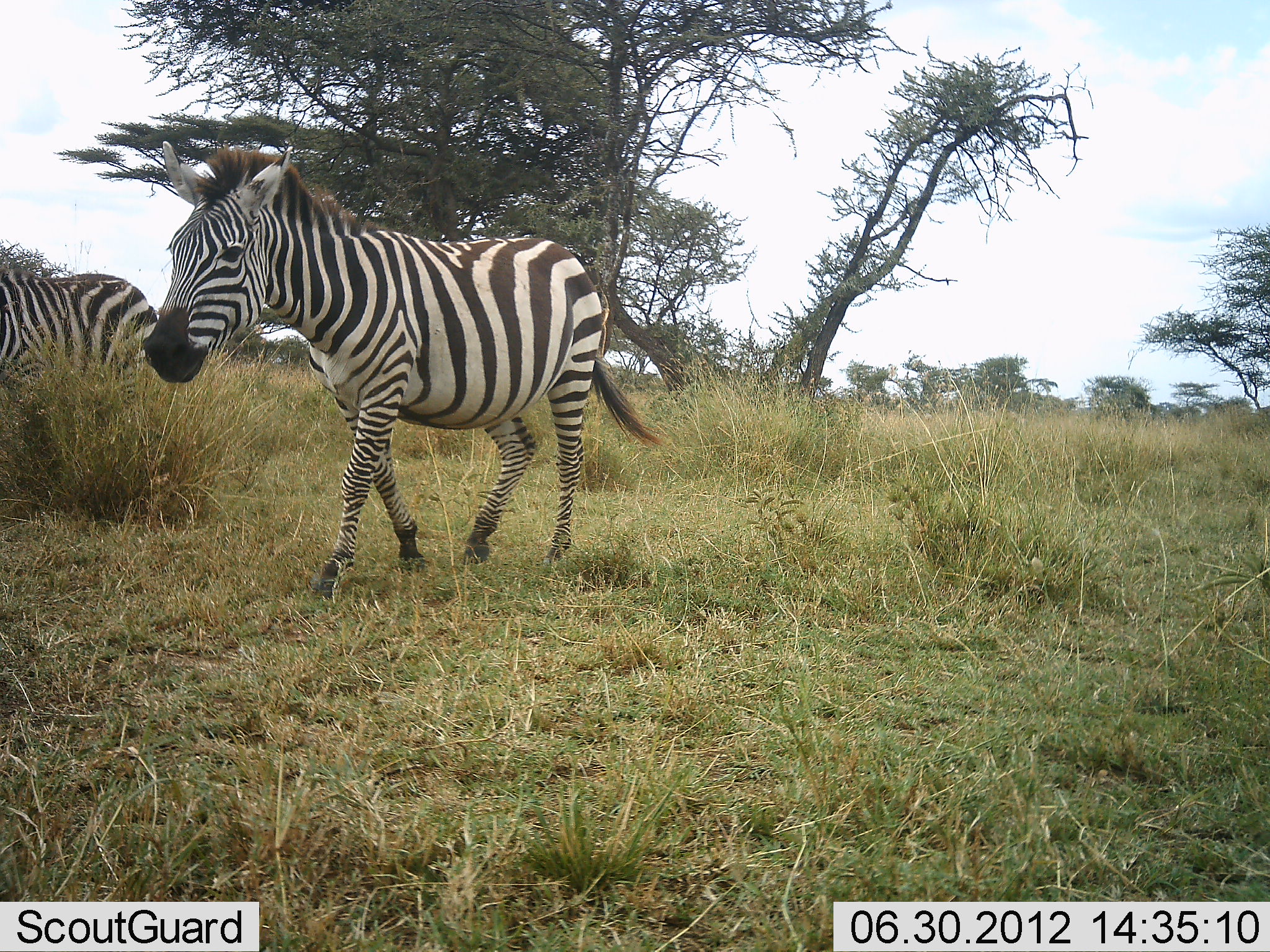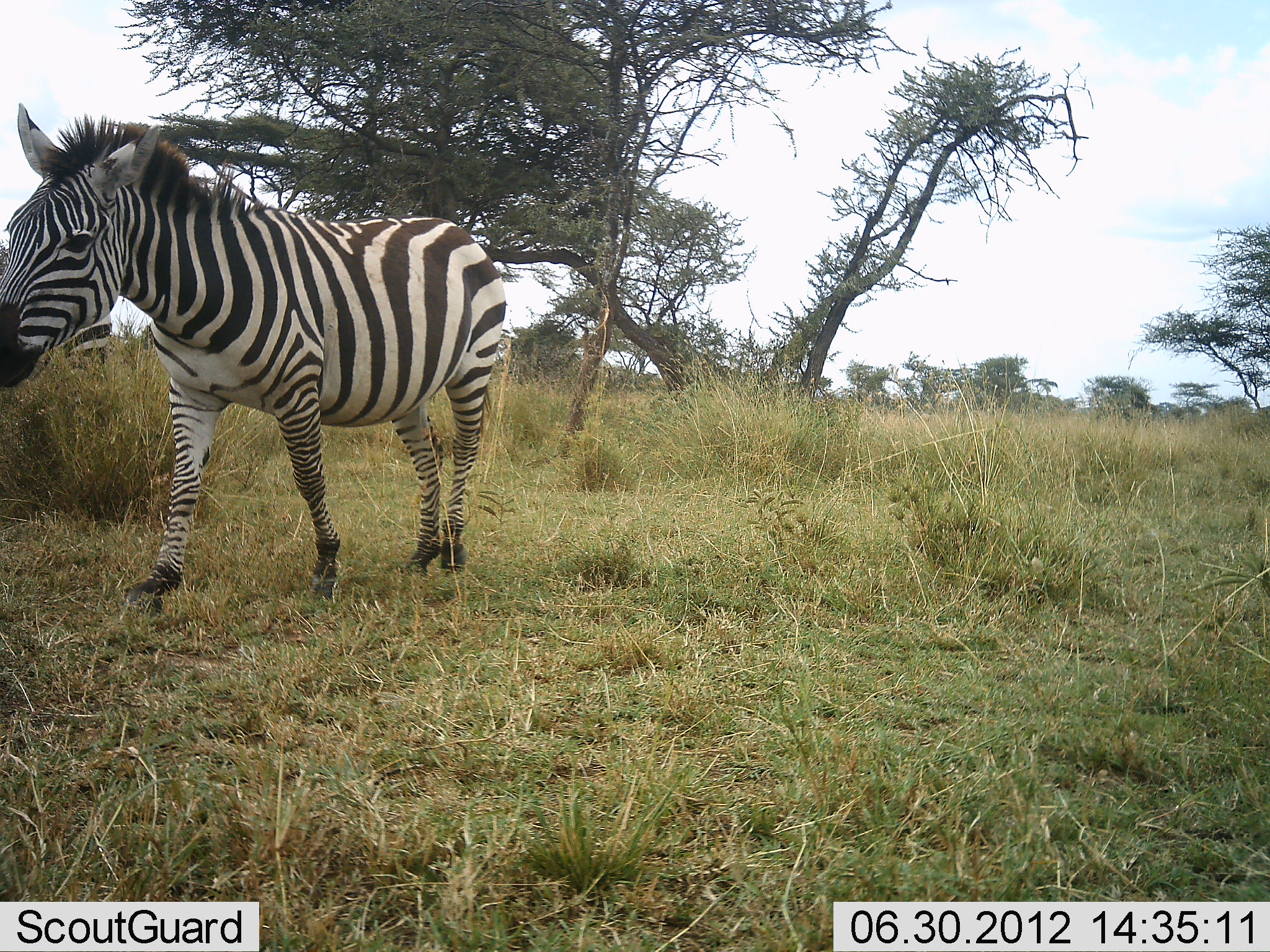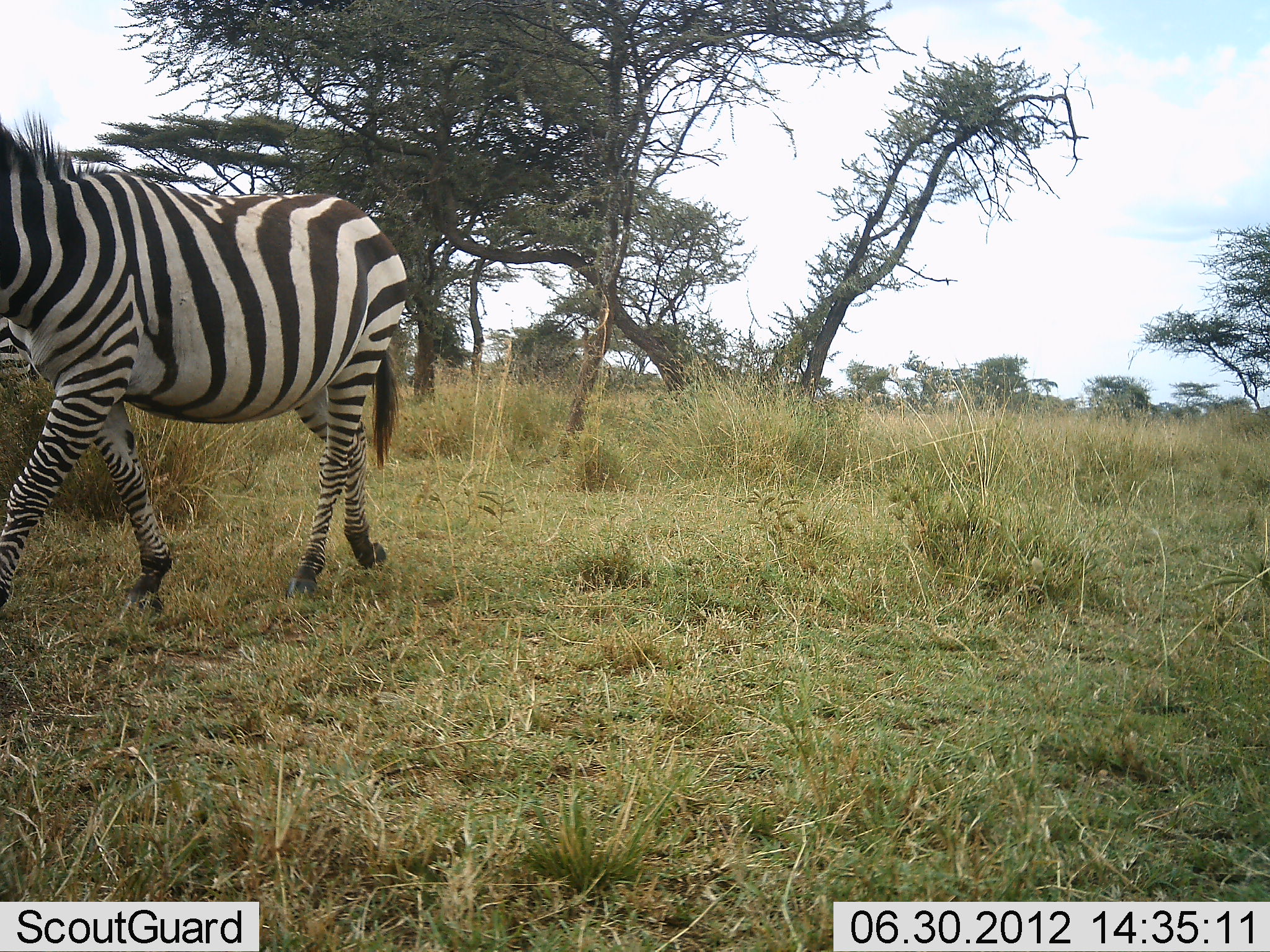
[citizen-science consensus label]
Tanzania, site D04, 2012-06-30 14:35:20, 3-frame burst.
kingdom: Animalia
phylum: Chordata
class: Mammalia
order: Perissodactyla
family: Equidae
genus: Equus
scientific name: Equus quagga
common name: plains zebra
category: zebra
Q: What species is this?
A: Zebra (plains zebra) (Equus quagga).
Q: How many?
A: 2.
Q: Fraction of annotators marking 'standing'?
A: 0%.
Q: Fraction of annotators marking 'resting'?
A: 0%.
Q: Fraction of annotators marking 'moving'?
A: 100%.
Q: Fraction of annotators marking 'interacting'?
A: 0%.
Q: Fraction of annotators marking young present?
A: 0%.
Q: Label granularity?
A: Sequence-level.